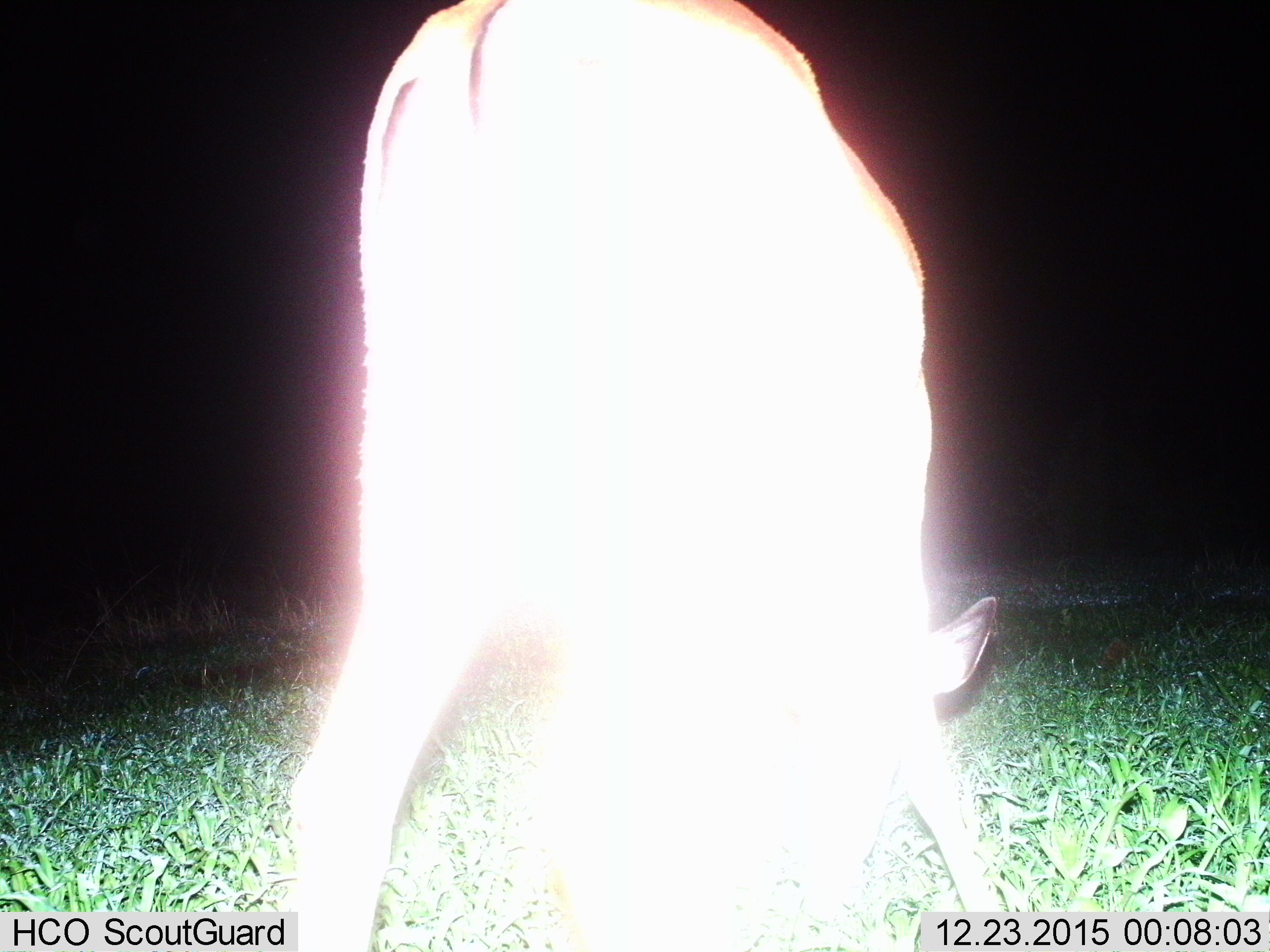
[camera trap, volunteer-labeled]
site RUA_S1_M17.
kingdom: Animalia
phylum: Chordata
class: Mammalia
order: Artiodactyla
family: Bovidae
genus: Aepyceros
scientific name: Aepyceros melampus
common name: impala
Impala (Aepyceros melampus), count 1. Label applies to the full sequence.